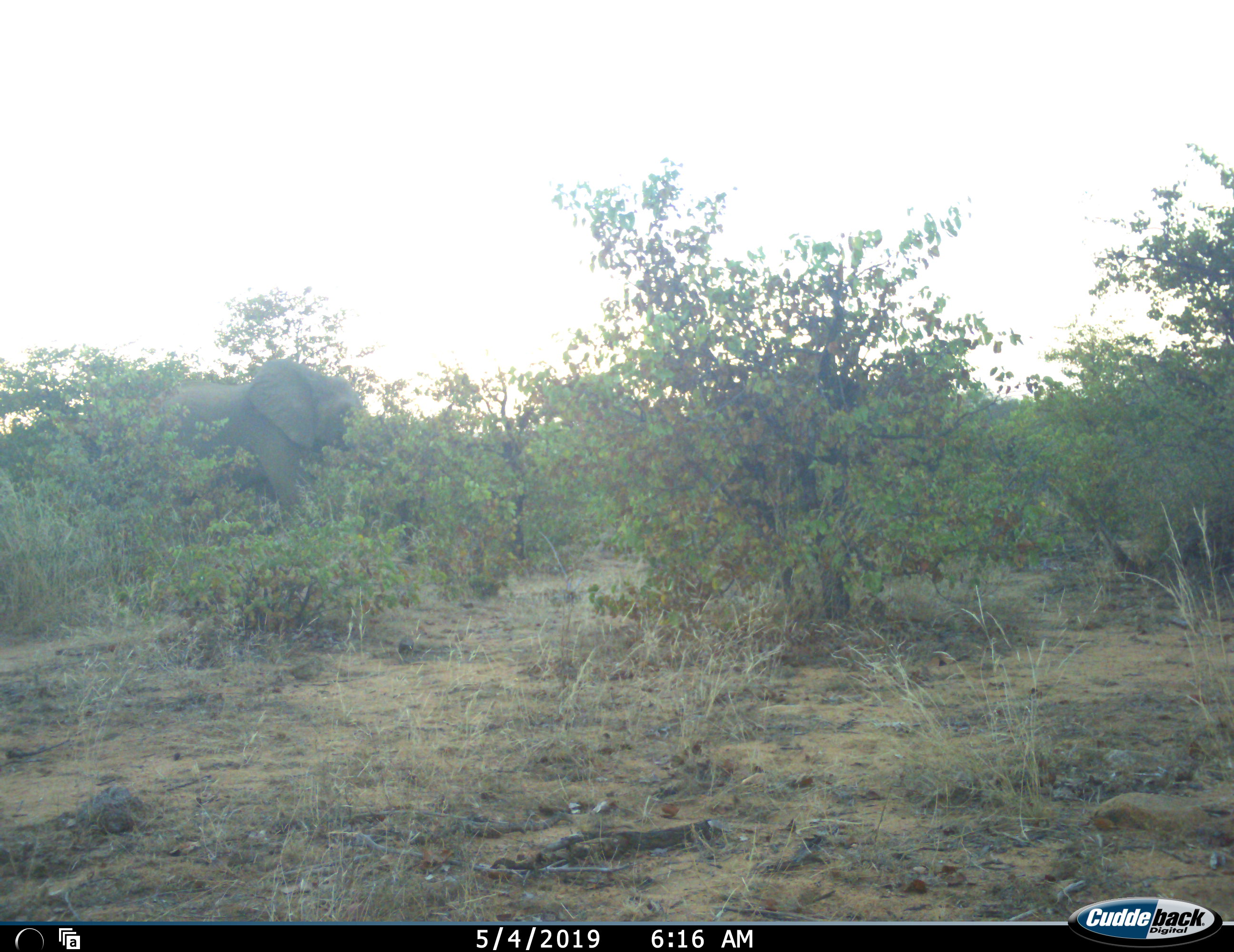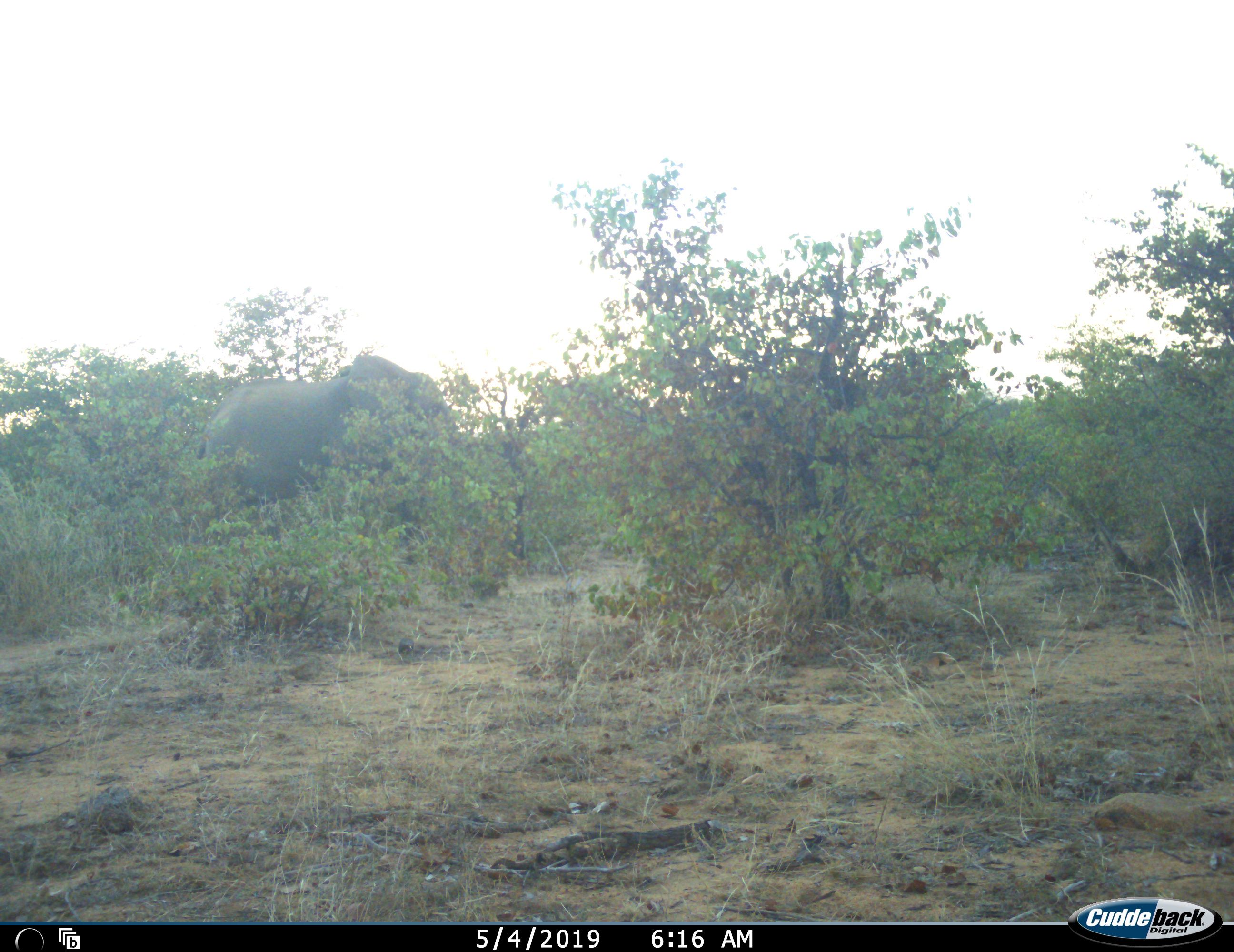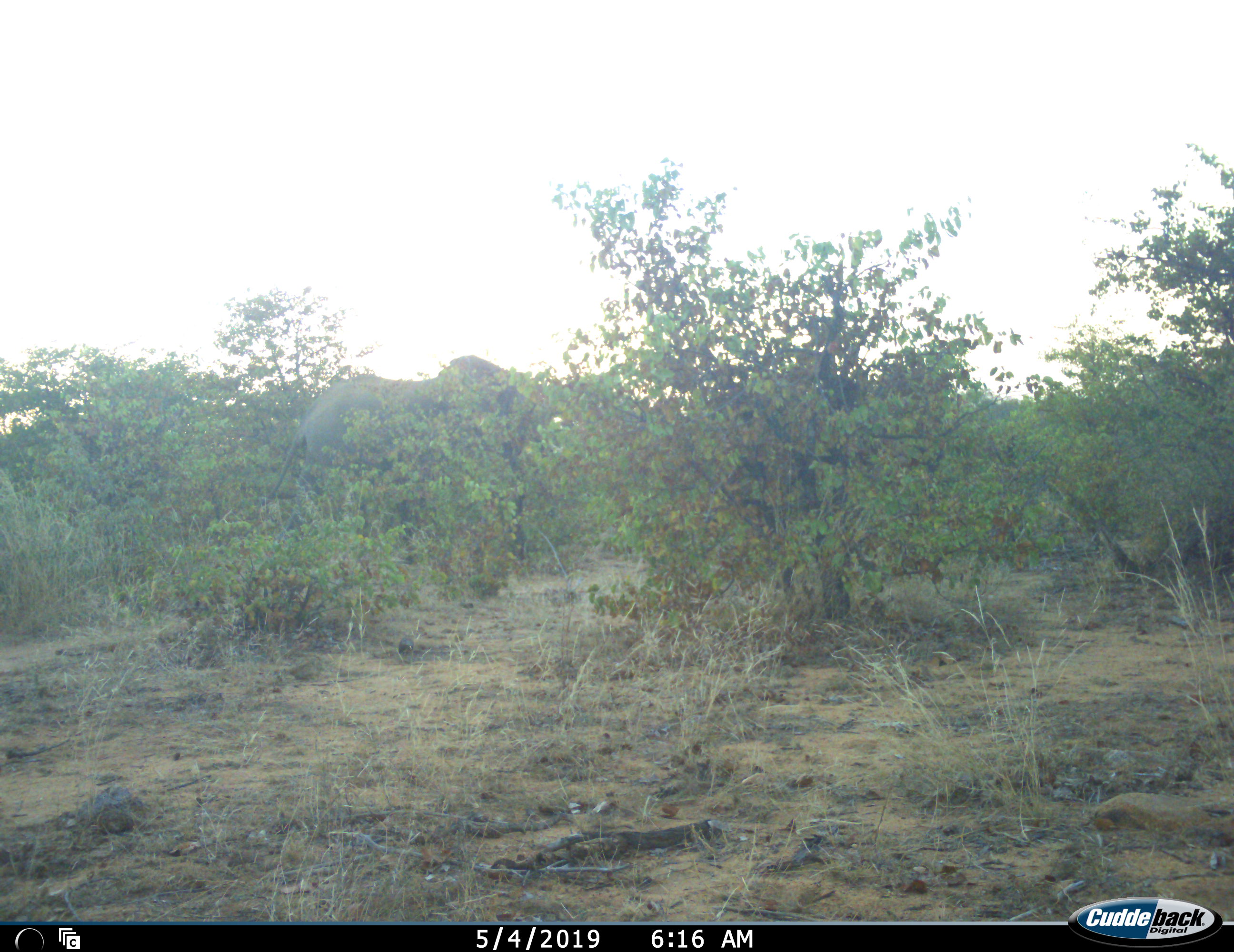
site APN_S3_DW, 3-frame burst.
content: unidentified animal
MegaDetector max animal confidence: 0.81